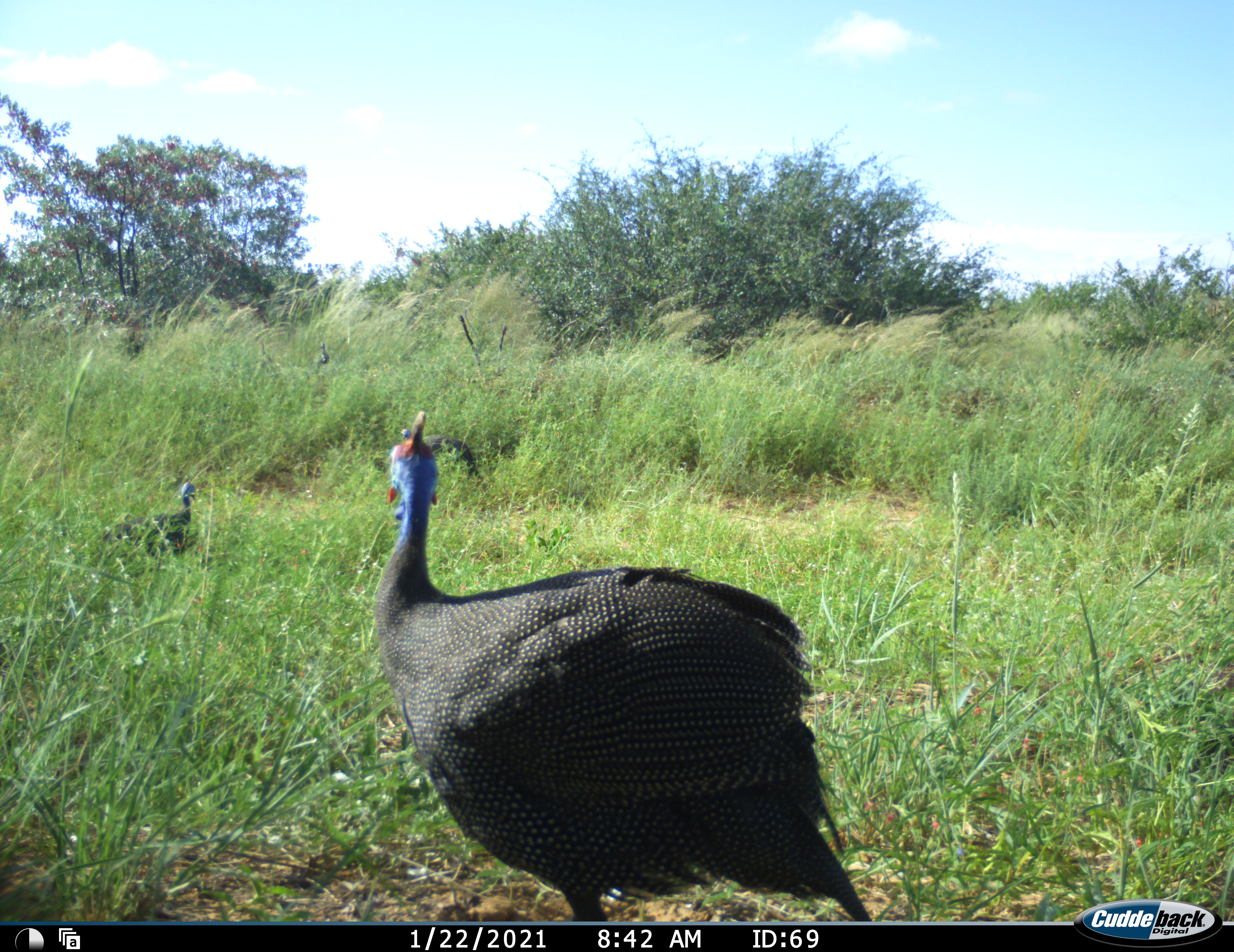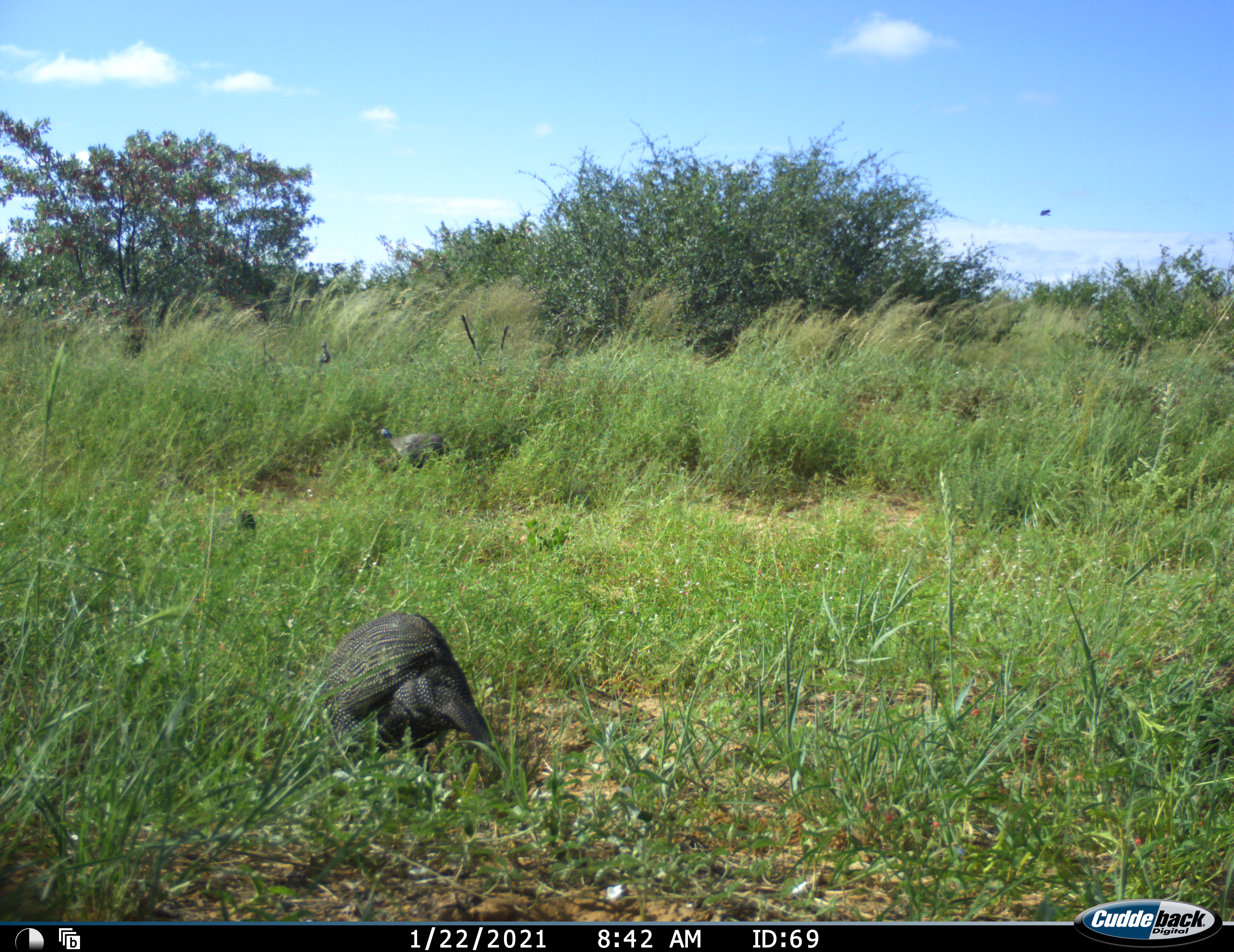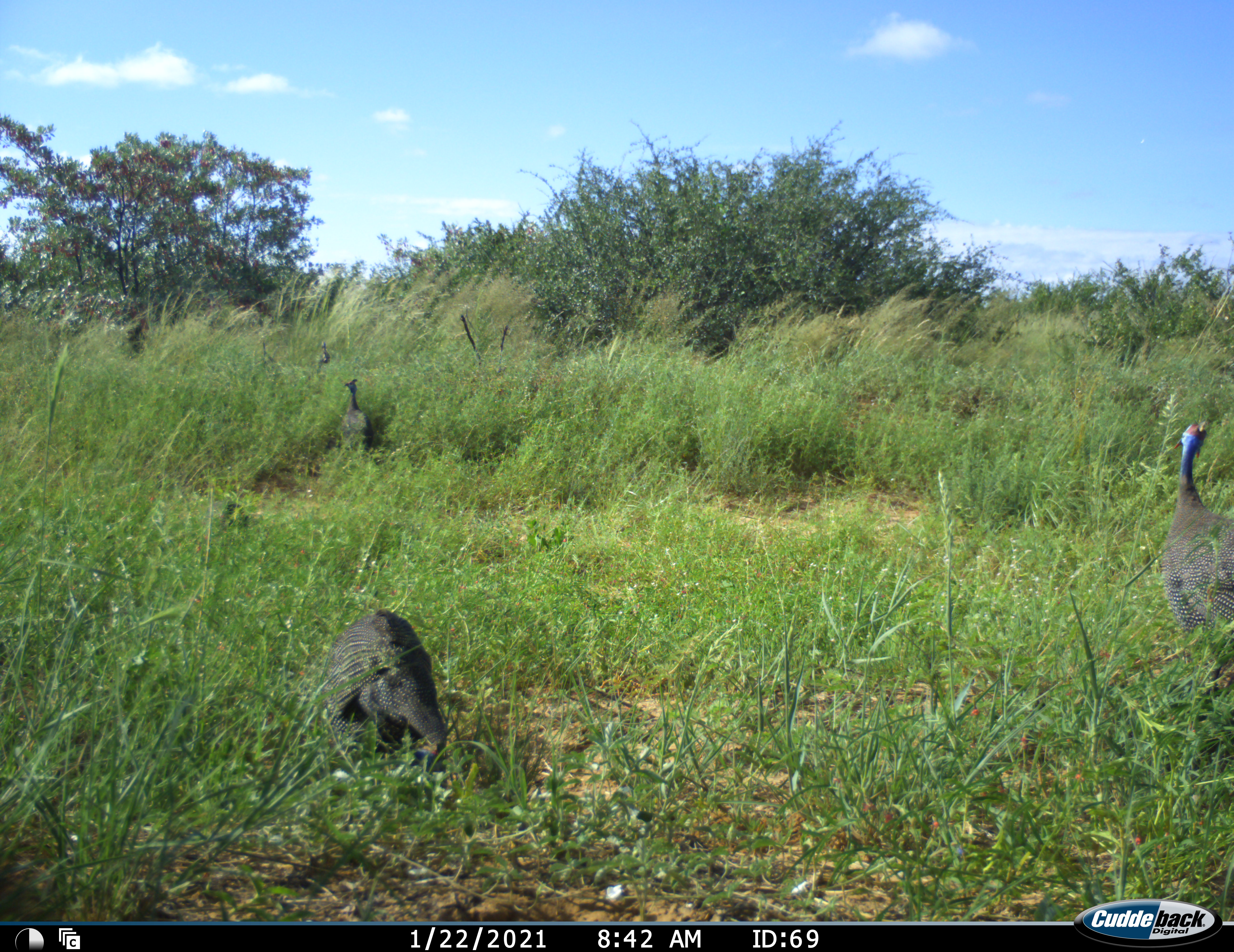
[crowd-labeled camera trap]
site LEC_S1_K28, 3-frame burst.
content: unidentified animal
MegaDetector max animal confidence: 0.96